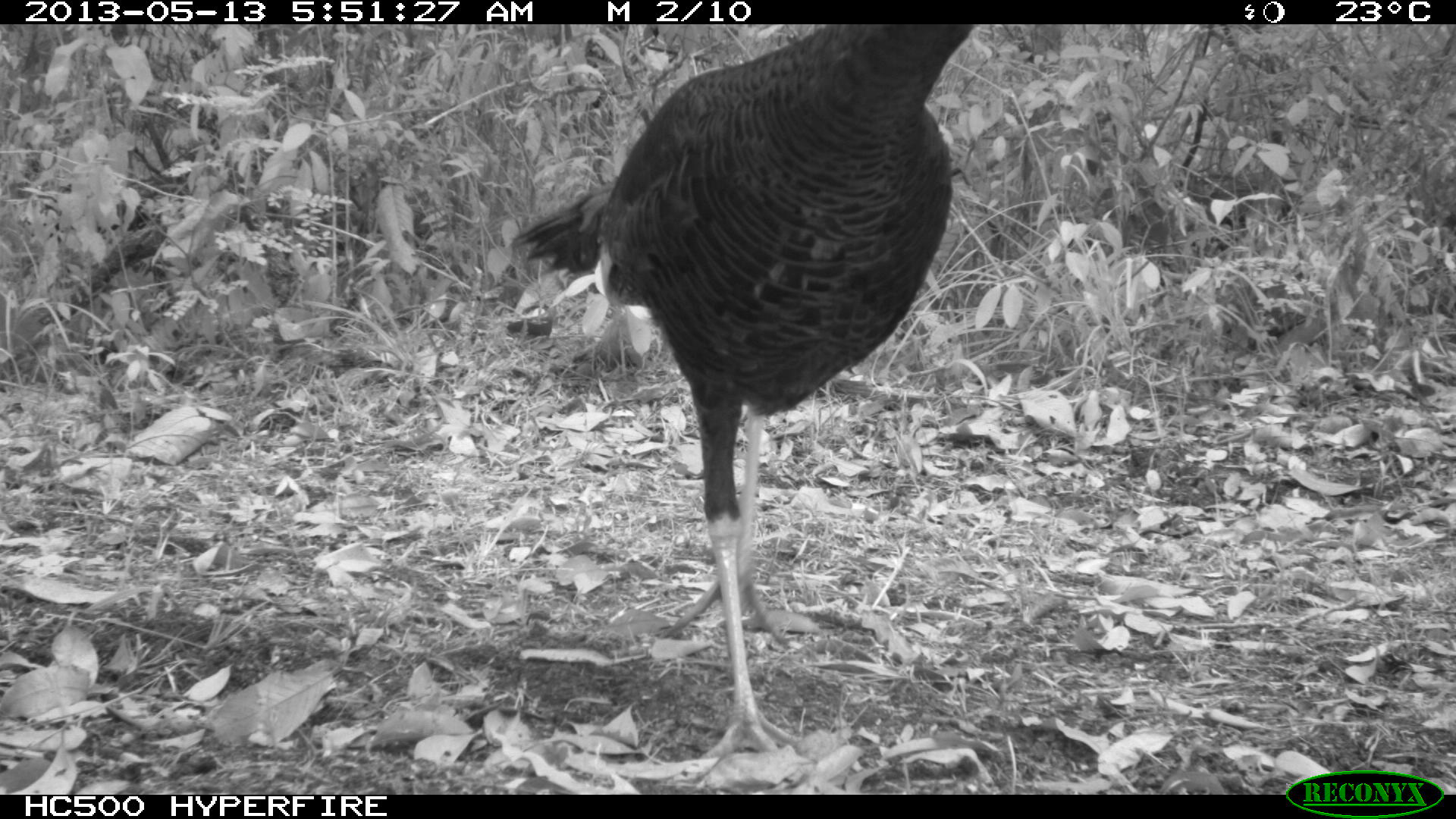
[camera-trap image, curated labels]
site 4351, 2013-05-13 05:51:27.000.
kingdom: Animalia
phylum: Chordata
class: Aves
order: Galliformes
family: Phasianidae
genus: Meleagris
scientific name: Meleagris ocellata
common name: ocellated turkey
Meleagris ocellata (ocellated turkey), count 1.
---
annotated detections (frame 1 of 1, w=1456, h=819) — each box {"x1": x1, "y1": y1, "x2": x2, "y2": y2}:
meleagris ocellata: {"x1": 503, "y1": 25, "x2": 979, "y2": 779}